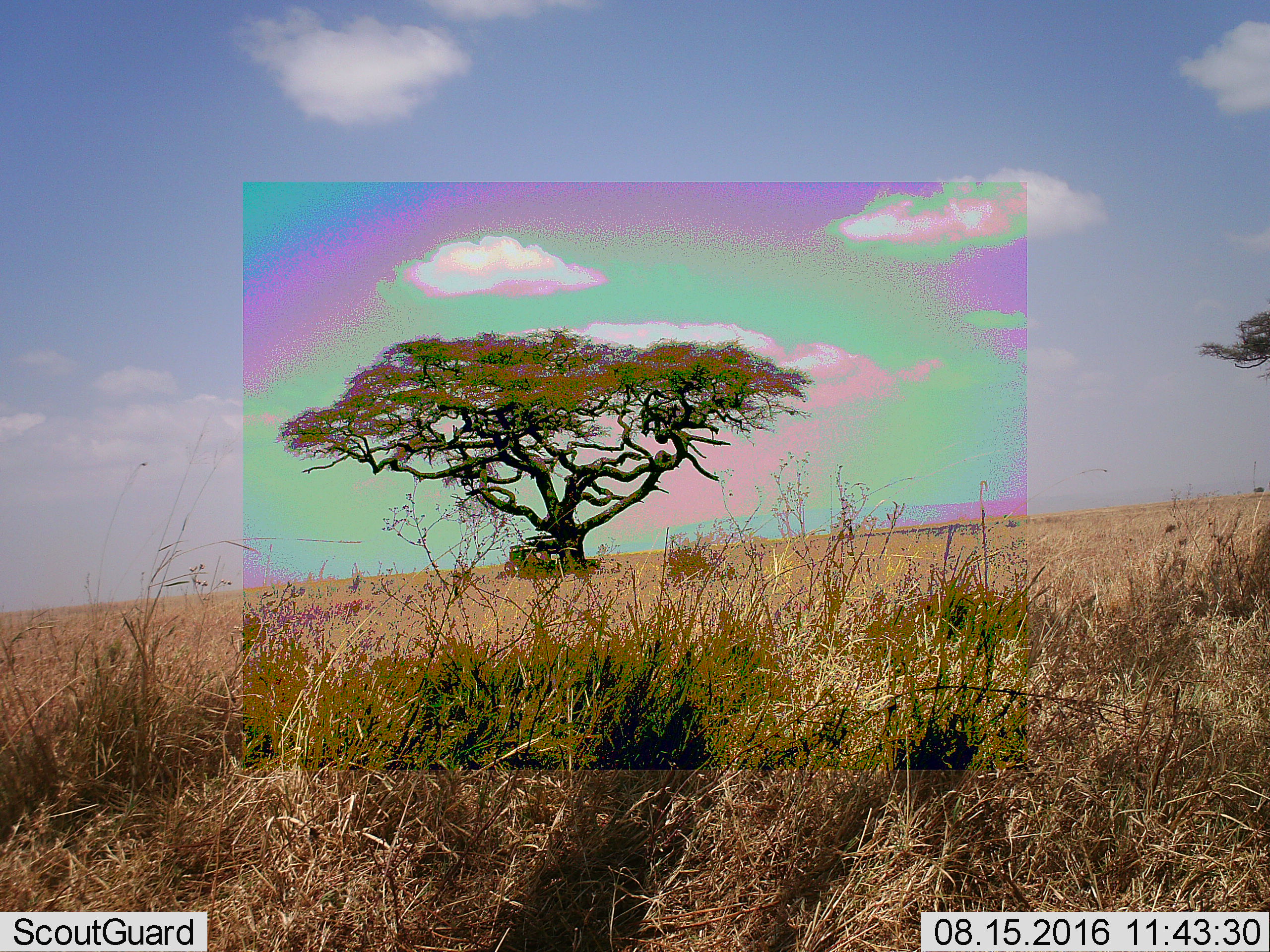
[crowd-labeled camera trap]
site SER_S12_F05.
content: unidentified animal